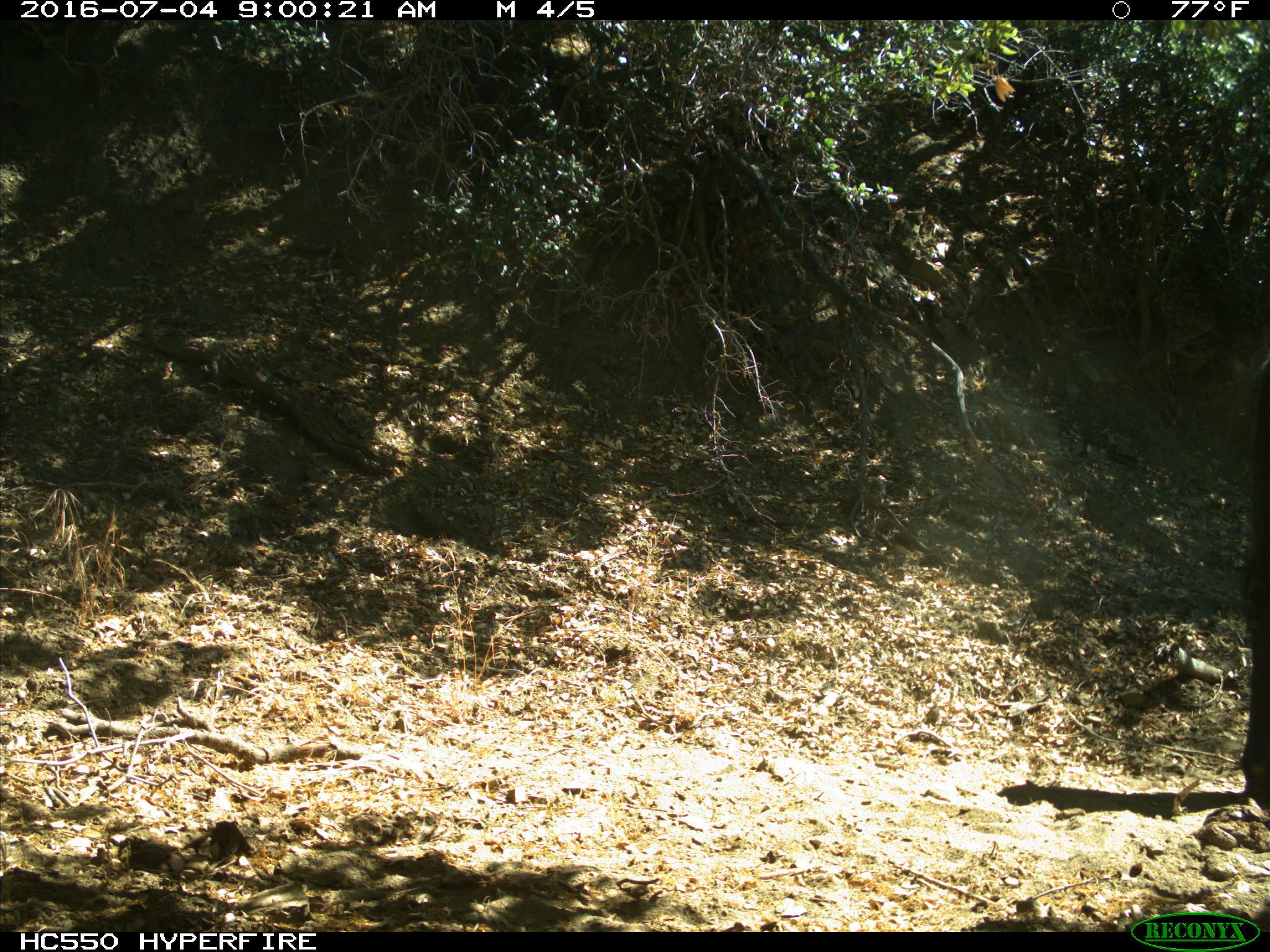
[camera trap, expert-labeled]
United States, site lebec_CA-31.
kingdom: Animalia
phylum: Chordata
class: Mammalia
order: Artiodactyla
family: Bovidae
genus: Bos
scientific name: Bos taurus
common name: domestic cow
Bos taurus (domestic cow).